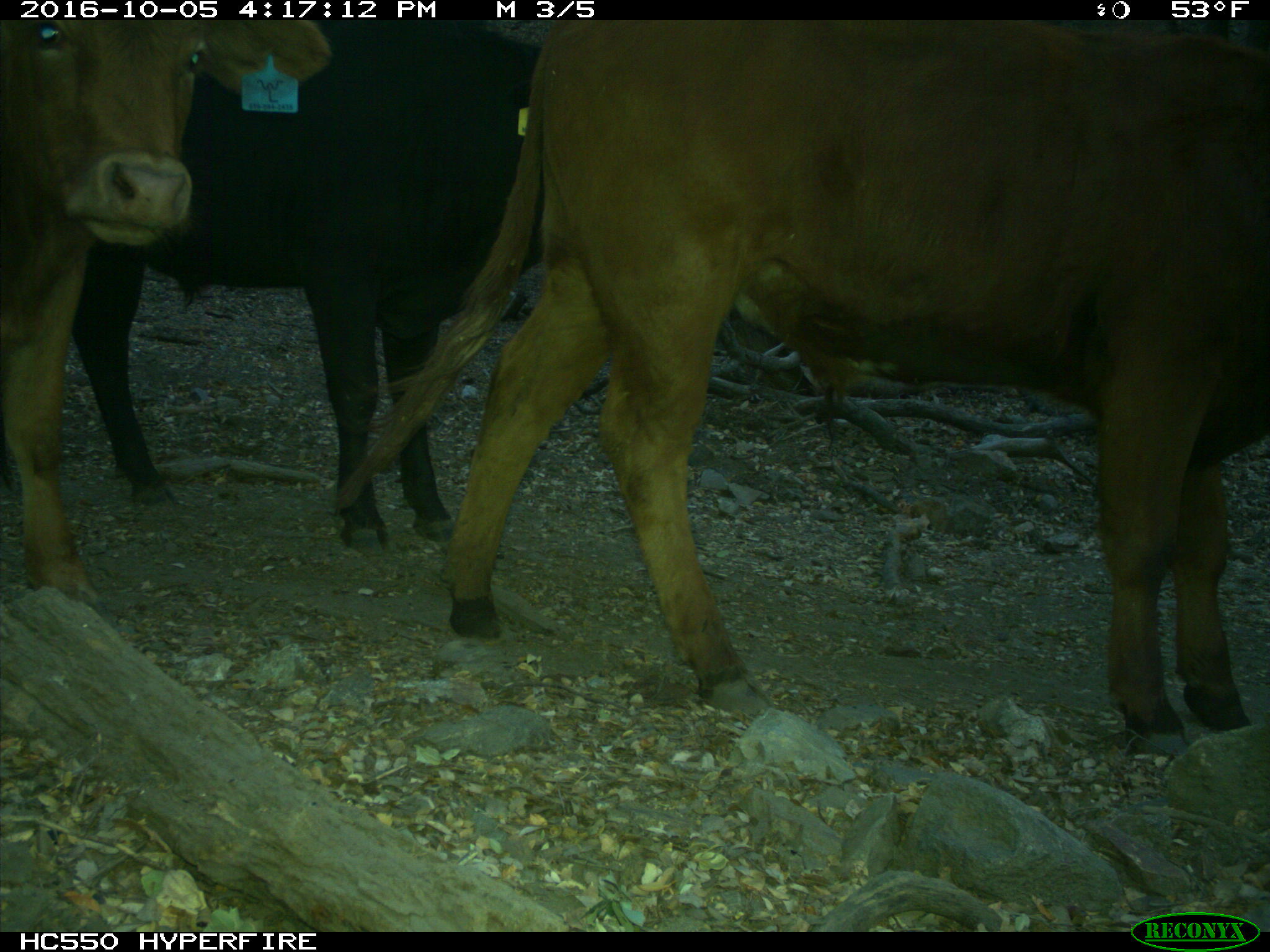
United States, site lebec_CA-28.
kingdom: Animalia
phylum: Chordata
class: Mammalia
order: Artiodactyla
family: Bovidae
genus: Bos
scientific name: Bos taurus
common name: domestic cow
Bos taurus (domestic cow).